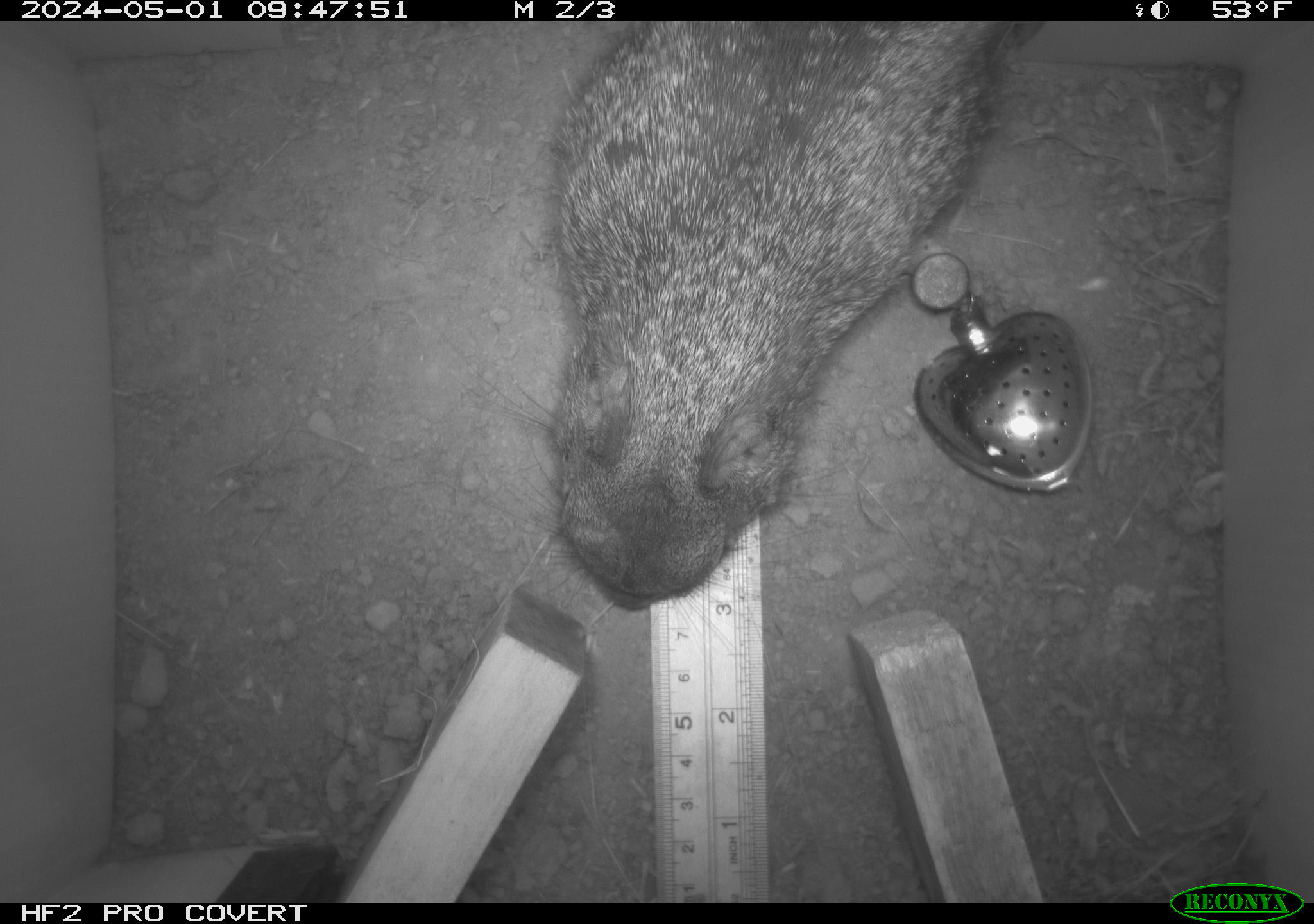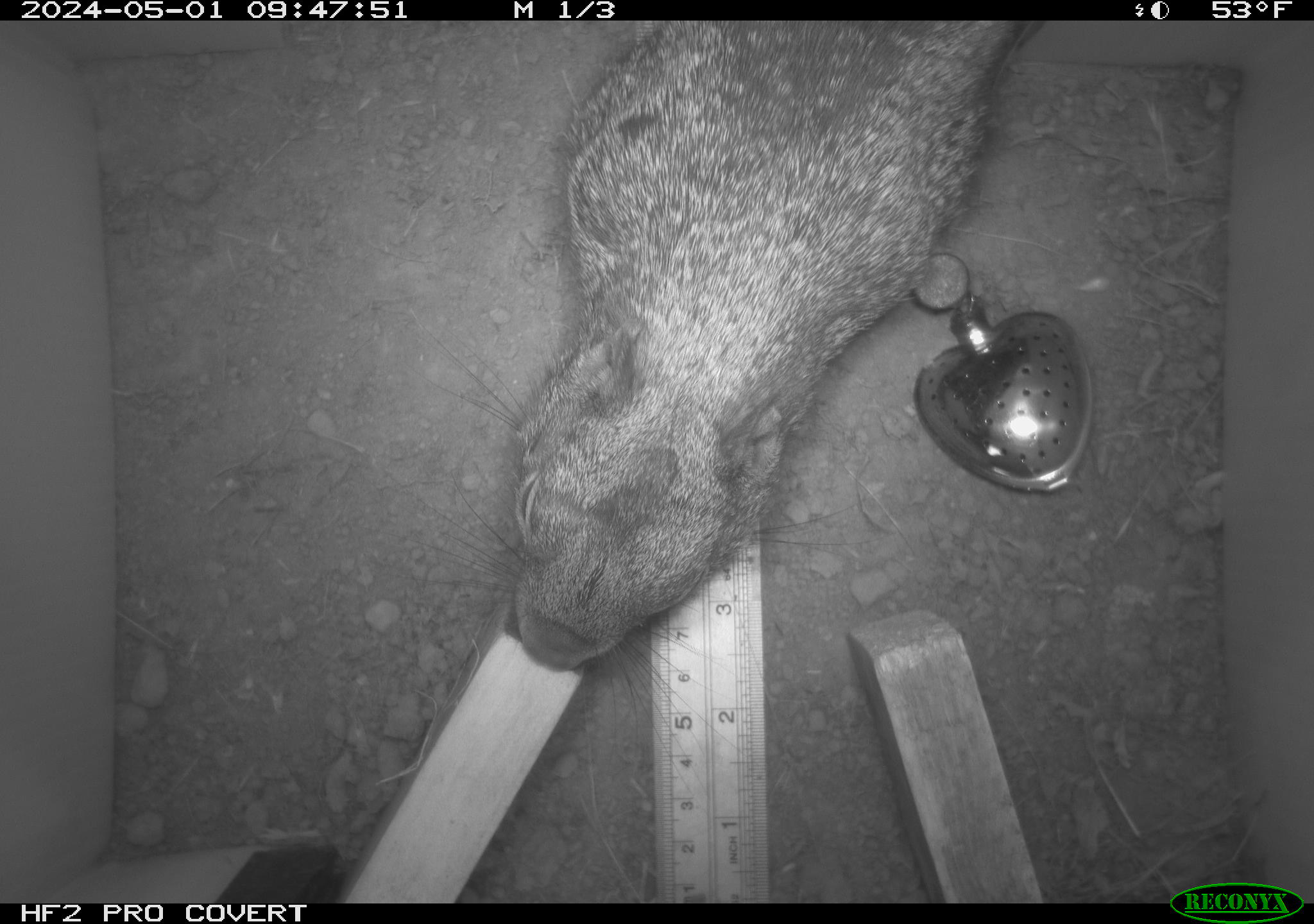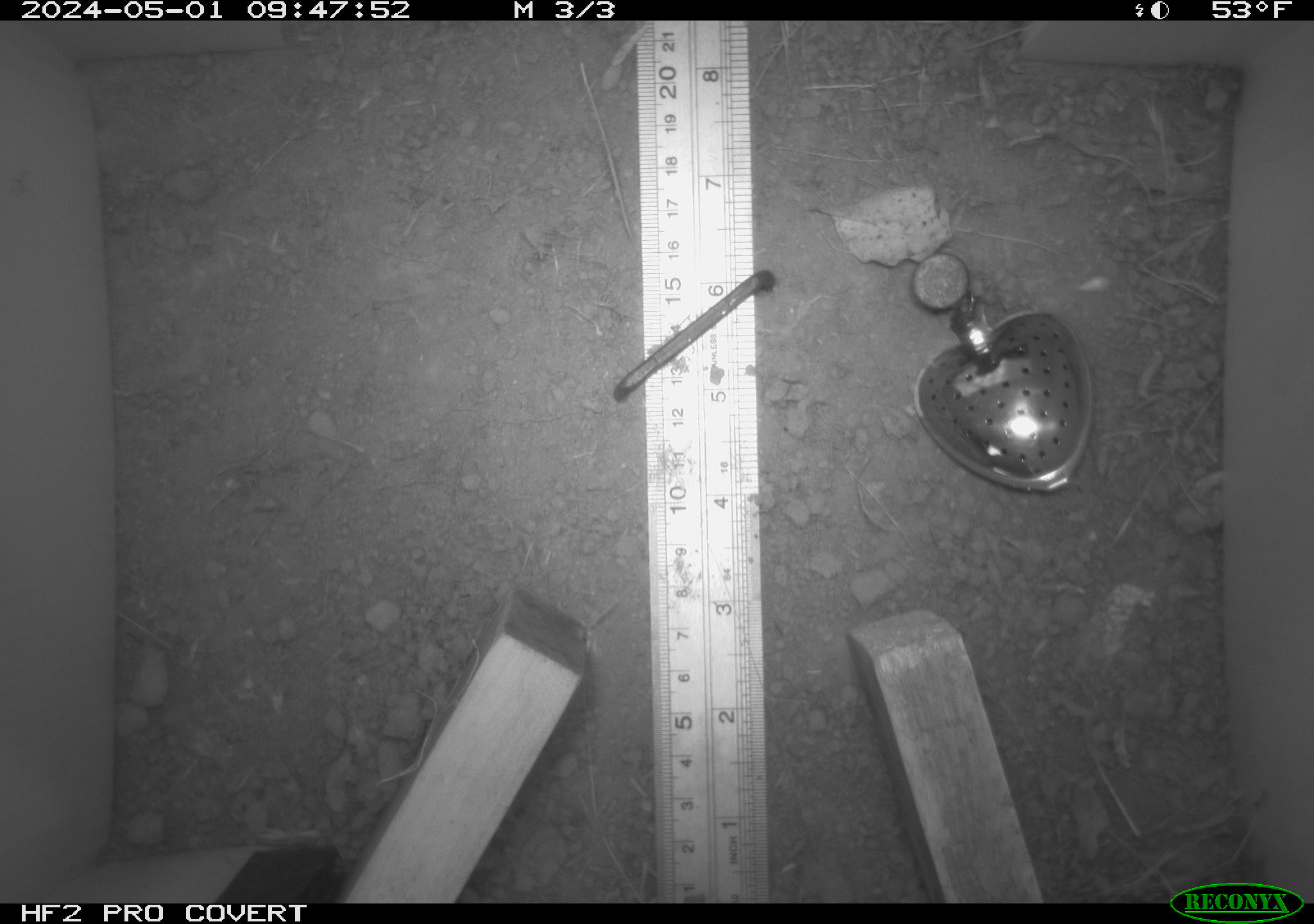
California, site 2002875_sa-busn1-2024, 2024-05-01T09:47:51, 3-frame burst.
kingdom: Animalia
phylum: Chordata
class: Mammalia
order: Rodentia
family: Sciuridae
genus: Otospermophilus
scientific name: Otospermophilus beecheyi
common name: california ground squirrel